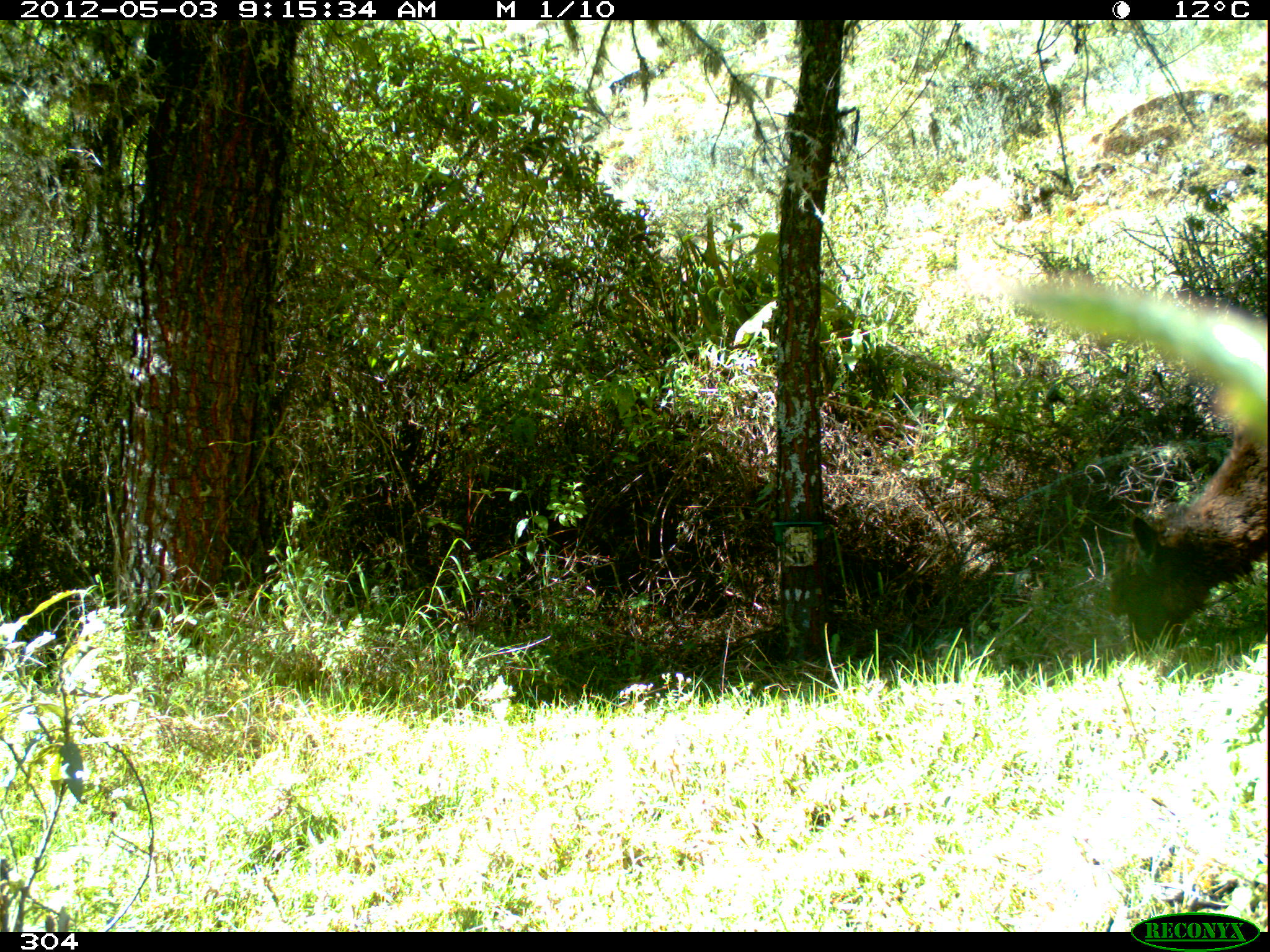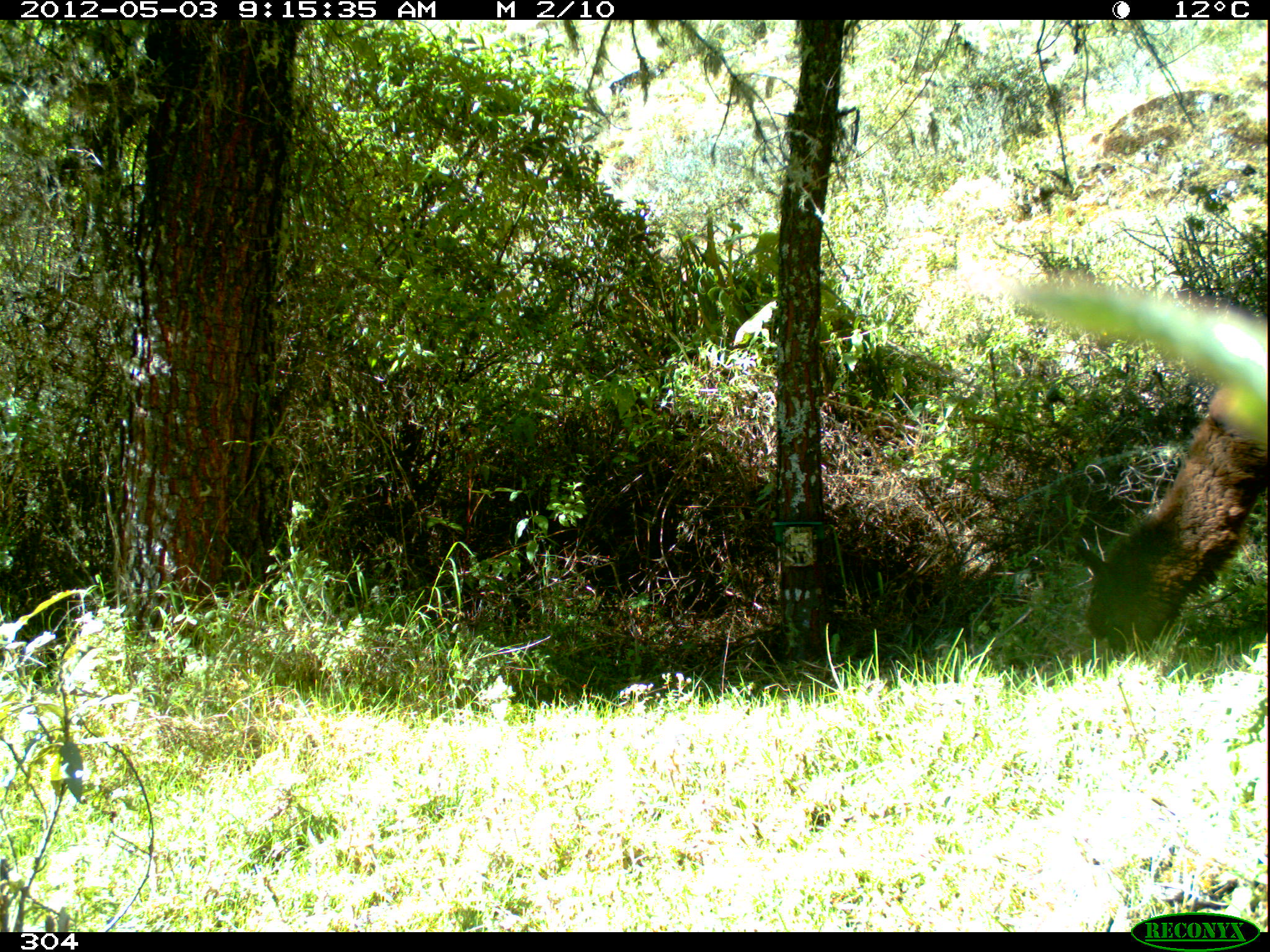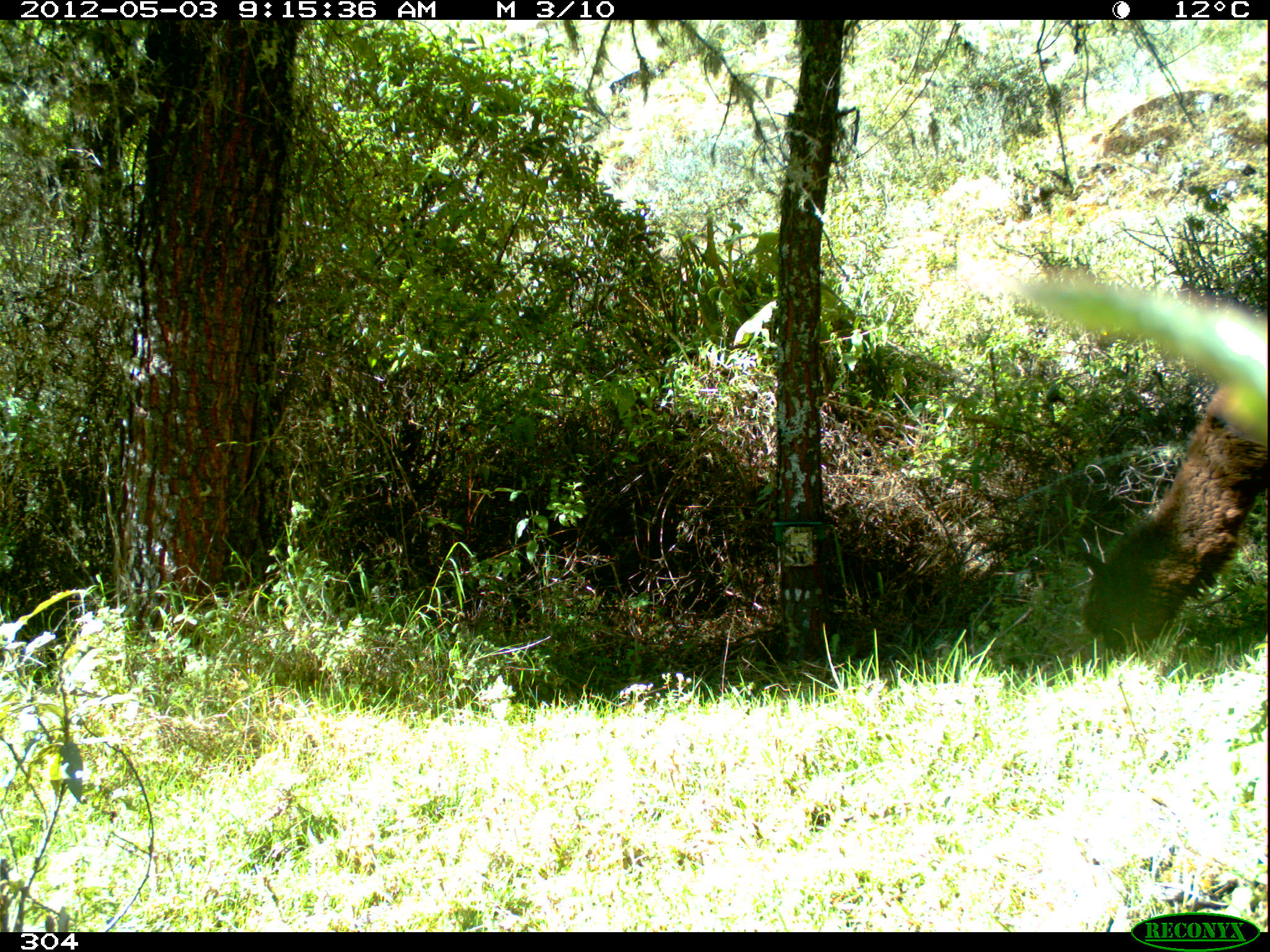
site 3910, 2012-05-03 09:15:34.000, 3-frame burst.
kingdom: Animalia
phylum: Chordata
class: Mammalia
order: Artiodactyla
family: Camelidae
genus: Vicugna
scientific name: Vicugna pacos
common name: alpaca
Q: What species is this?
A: Vicugna pacos (alpaca).